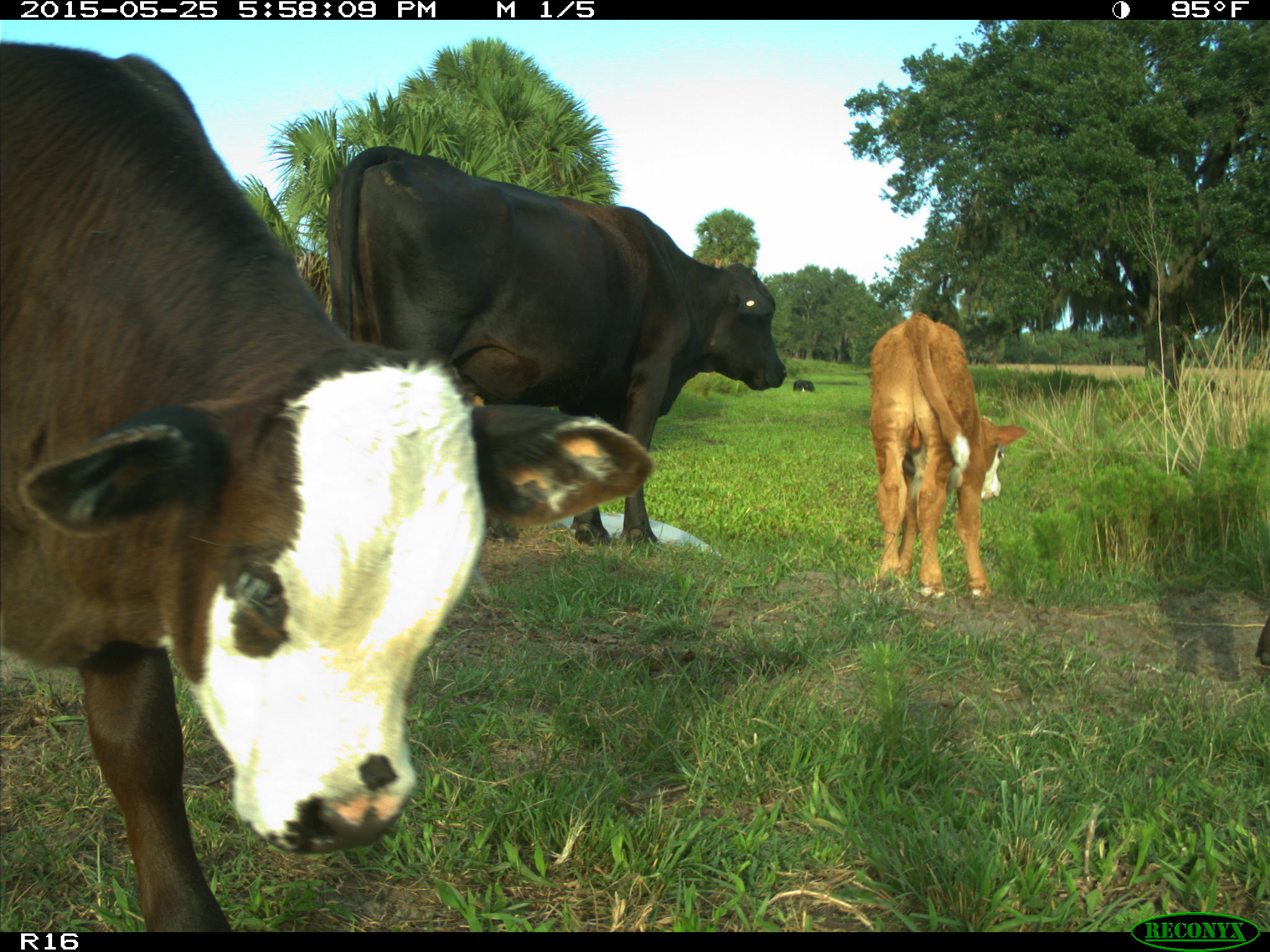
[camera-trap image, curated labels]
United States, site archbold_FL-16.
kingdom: Animalia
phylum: Chordata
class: Mammalia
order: Artiodactyla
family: Bovidae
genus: Bos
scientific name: Bos taurus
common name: domestic cow